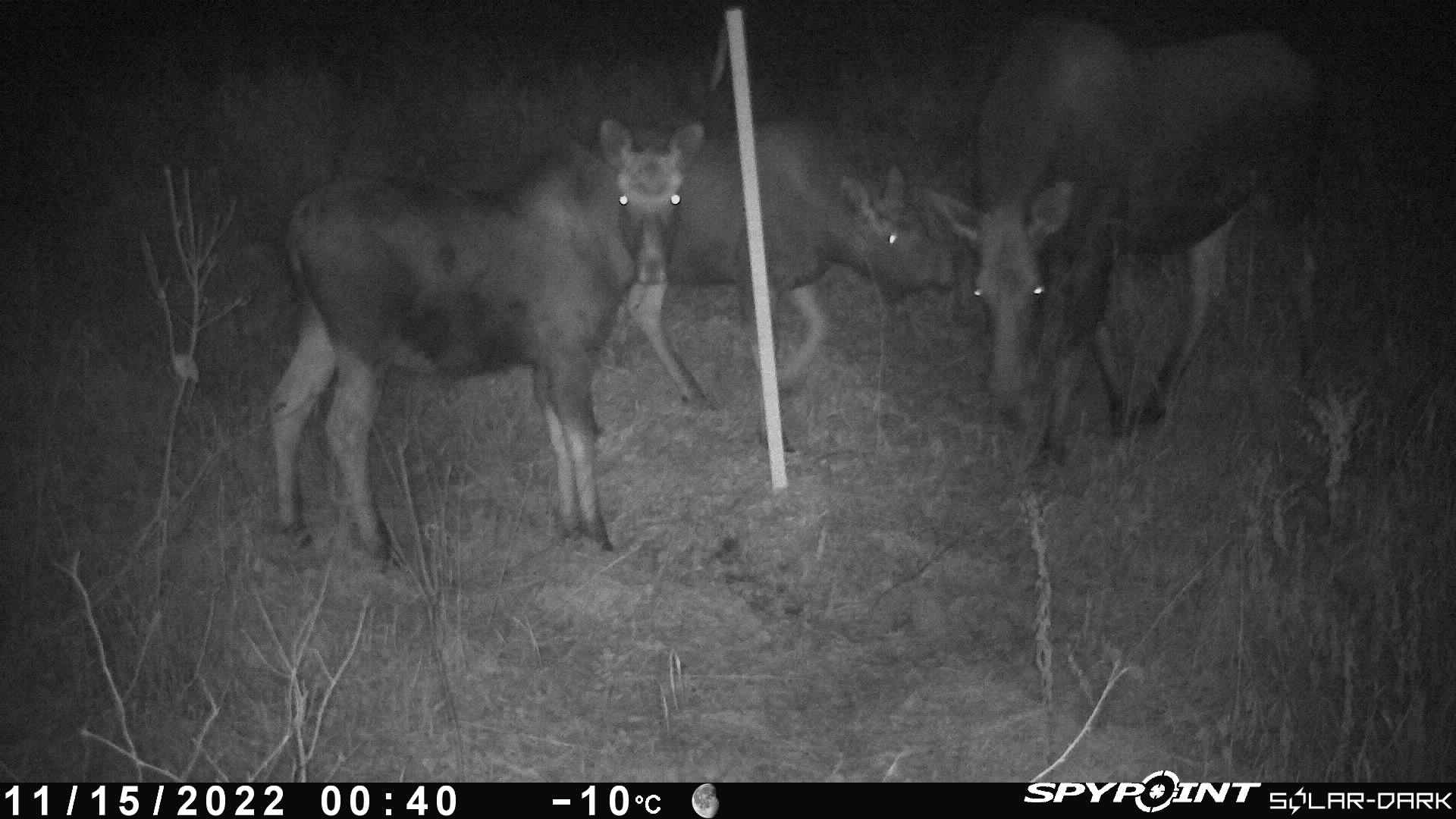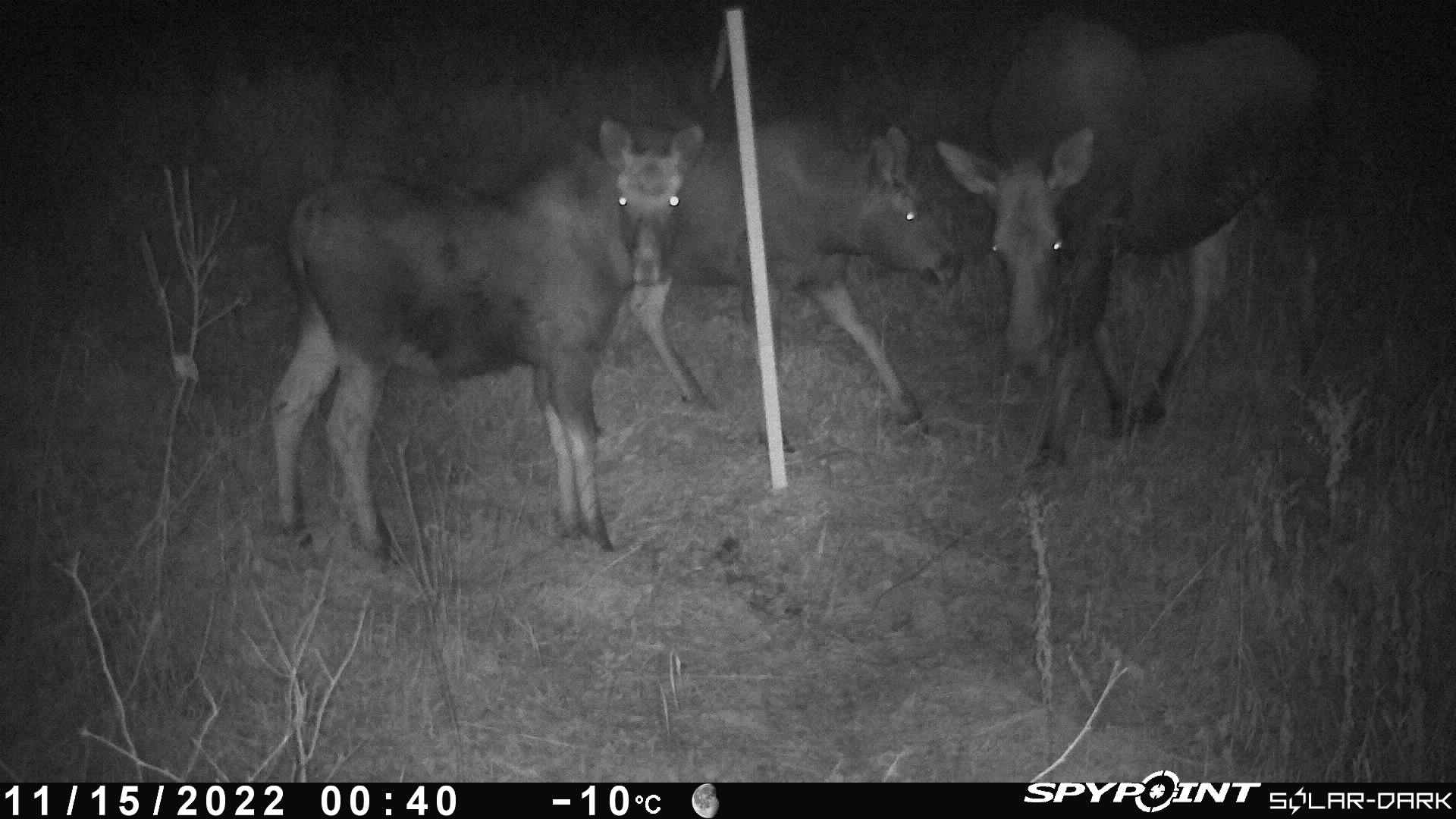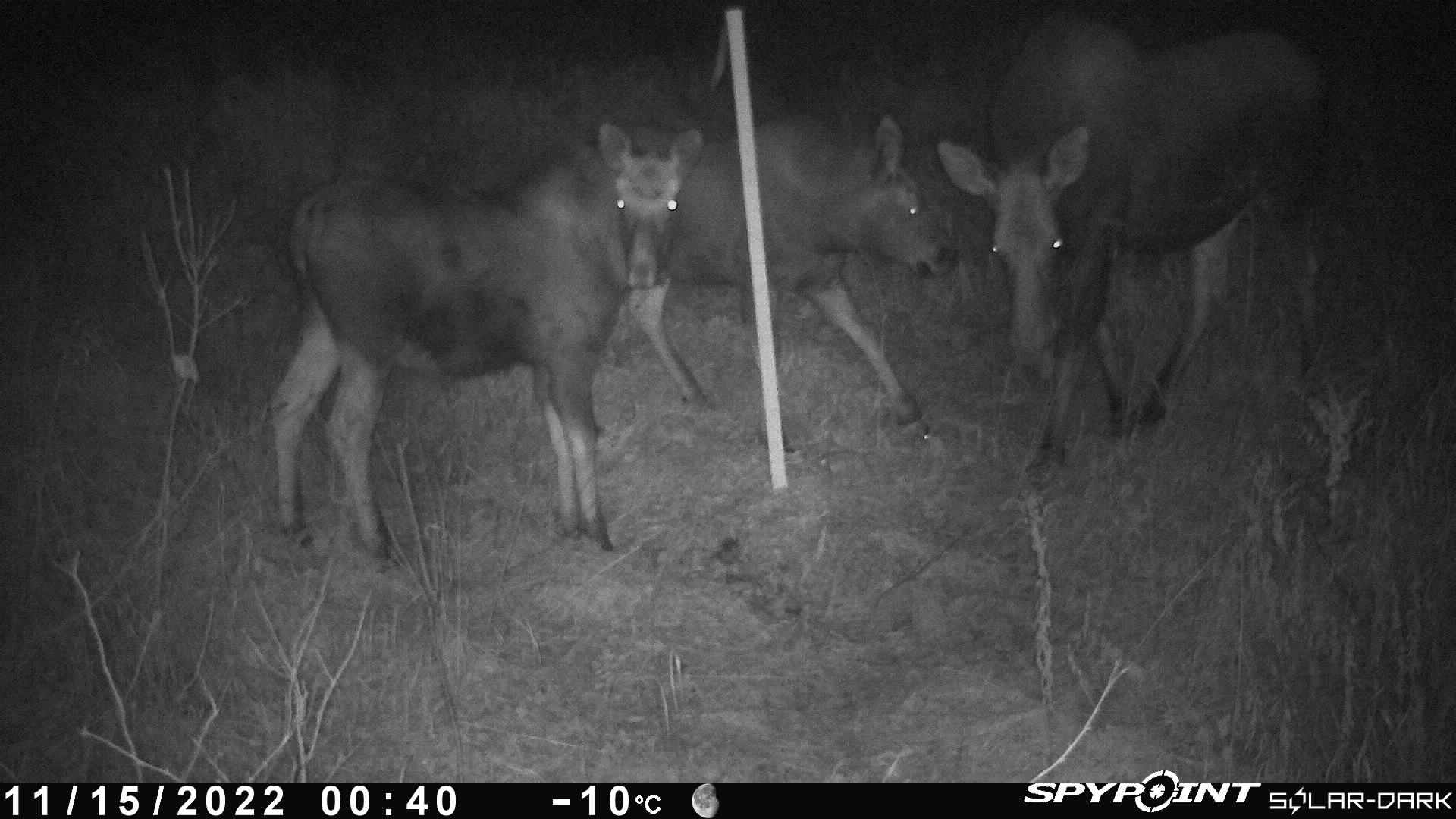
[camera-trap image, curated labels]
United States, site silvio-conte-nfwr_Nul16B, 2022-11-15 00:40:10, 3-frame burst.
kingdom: Animalia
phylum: Chordata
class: Mammalia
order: Artiodactyla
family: Cervidae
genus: Alces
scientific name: Alces alces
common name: moose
Moose (Alces alces).